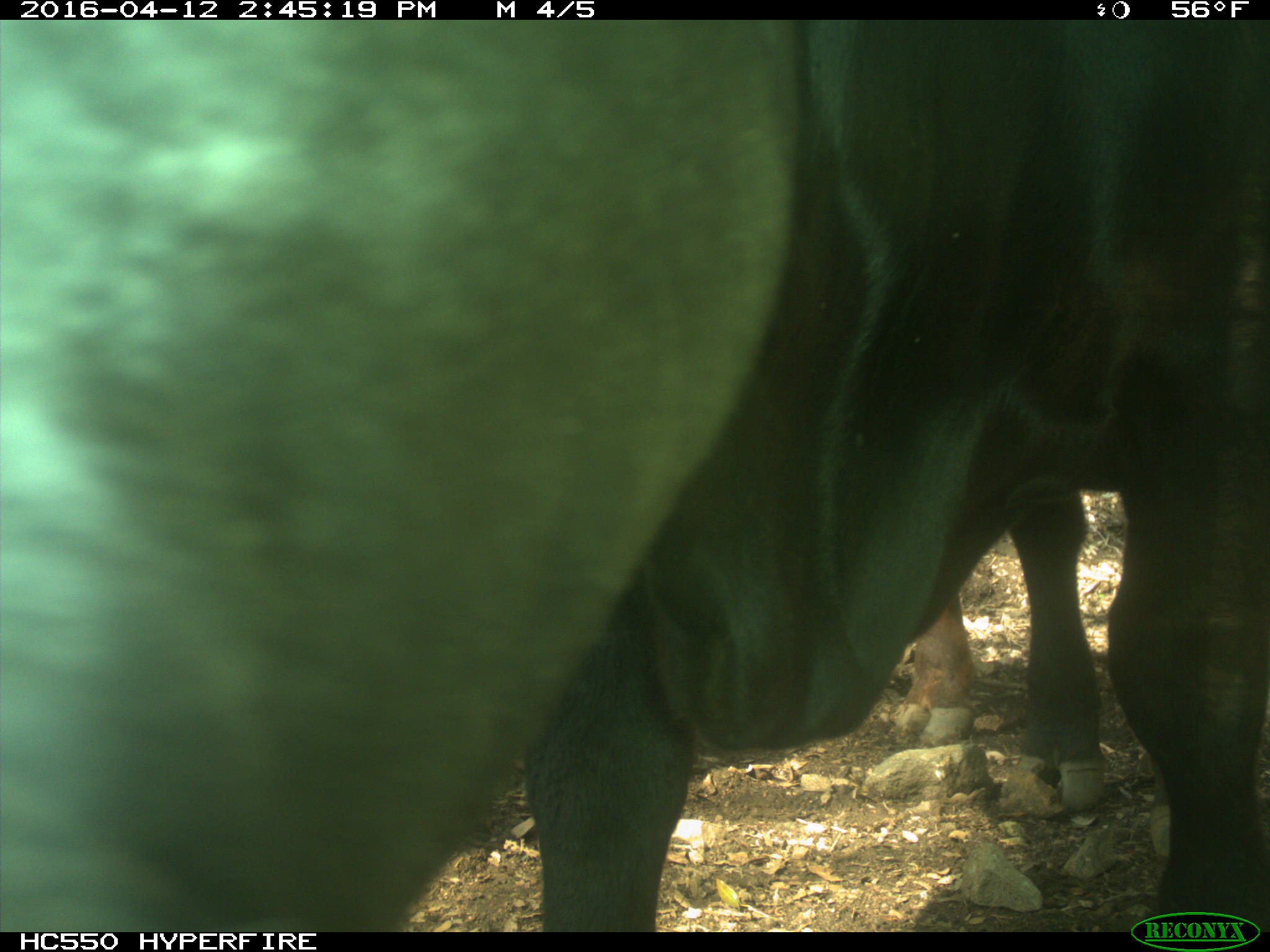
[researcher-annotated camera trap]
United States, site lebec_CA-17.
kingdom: Animalia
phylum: Chordata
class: Mammalia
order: Artiodactyla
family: Bovidae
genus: Bos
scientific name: Bos taurus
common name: domestic cow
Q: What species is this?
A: Bos taurus (domestic cow).